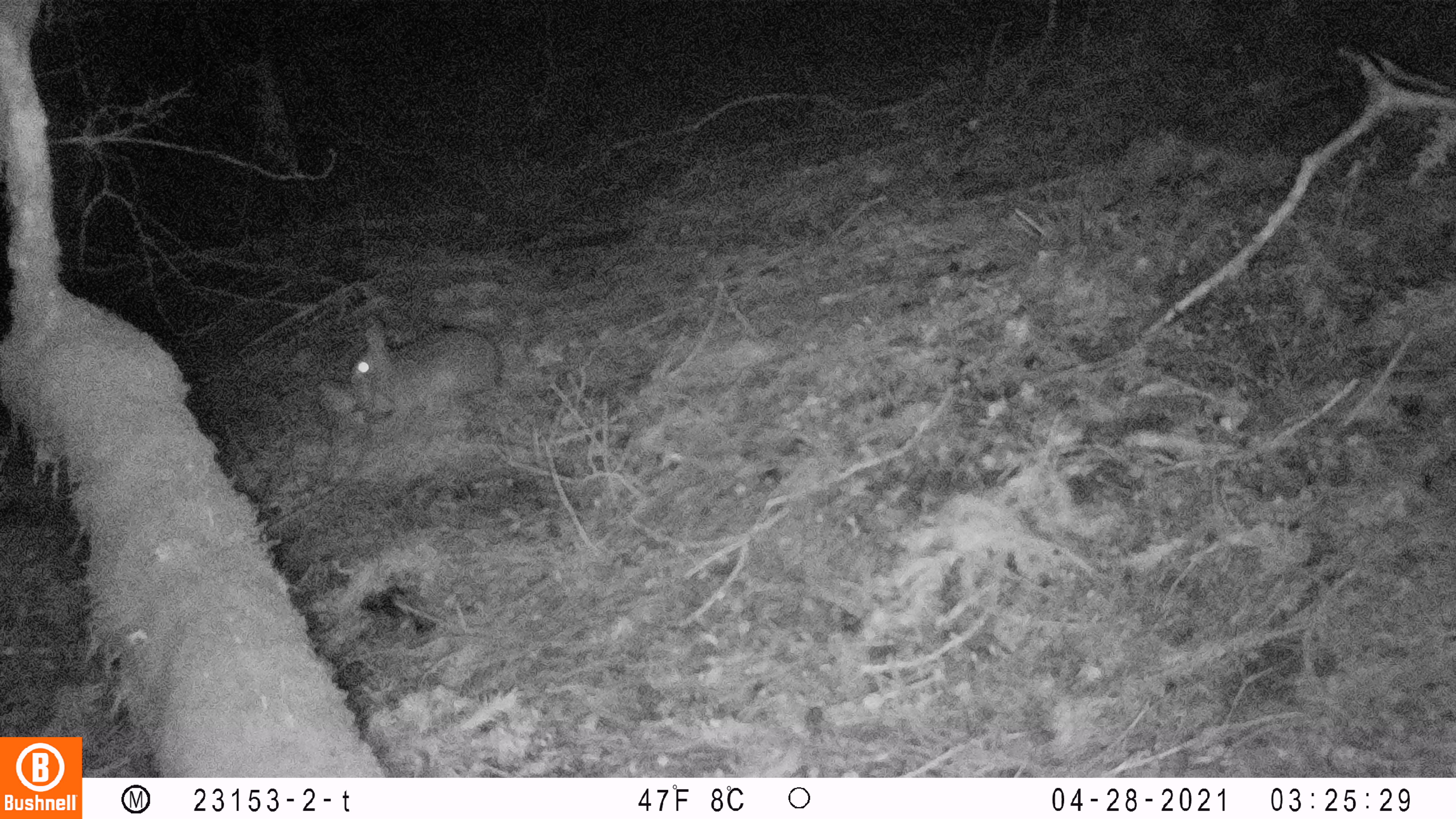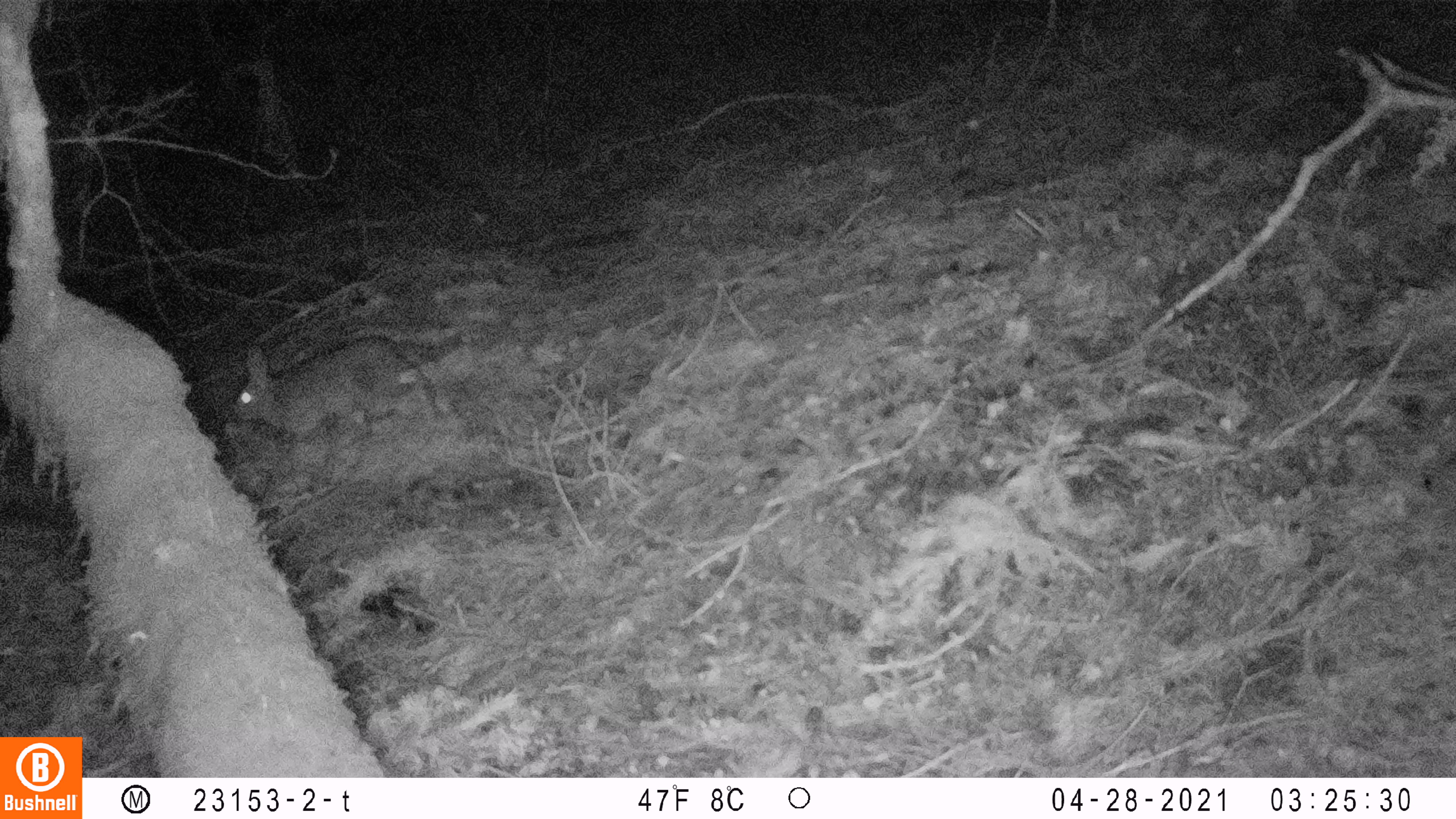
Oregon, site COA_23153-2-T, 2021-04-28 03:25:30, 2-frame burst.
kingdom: Animalia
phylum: Chordata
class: Mammalia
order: Lagomorpha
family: Leporidae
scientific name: Leporidae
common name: hares and rabbits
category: leporidae family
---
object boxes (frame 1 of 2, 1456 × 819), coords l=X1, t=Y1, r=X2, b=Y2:
leporidae family: l=339, t=323, r=502, b=405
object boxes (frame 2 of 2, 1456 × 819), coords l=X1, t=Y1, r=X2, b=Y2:
leporidae family: l=233, t=315, r=410, b=438